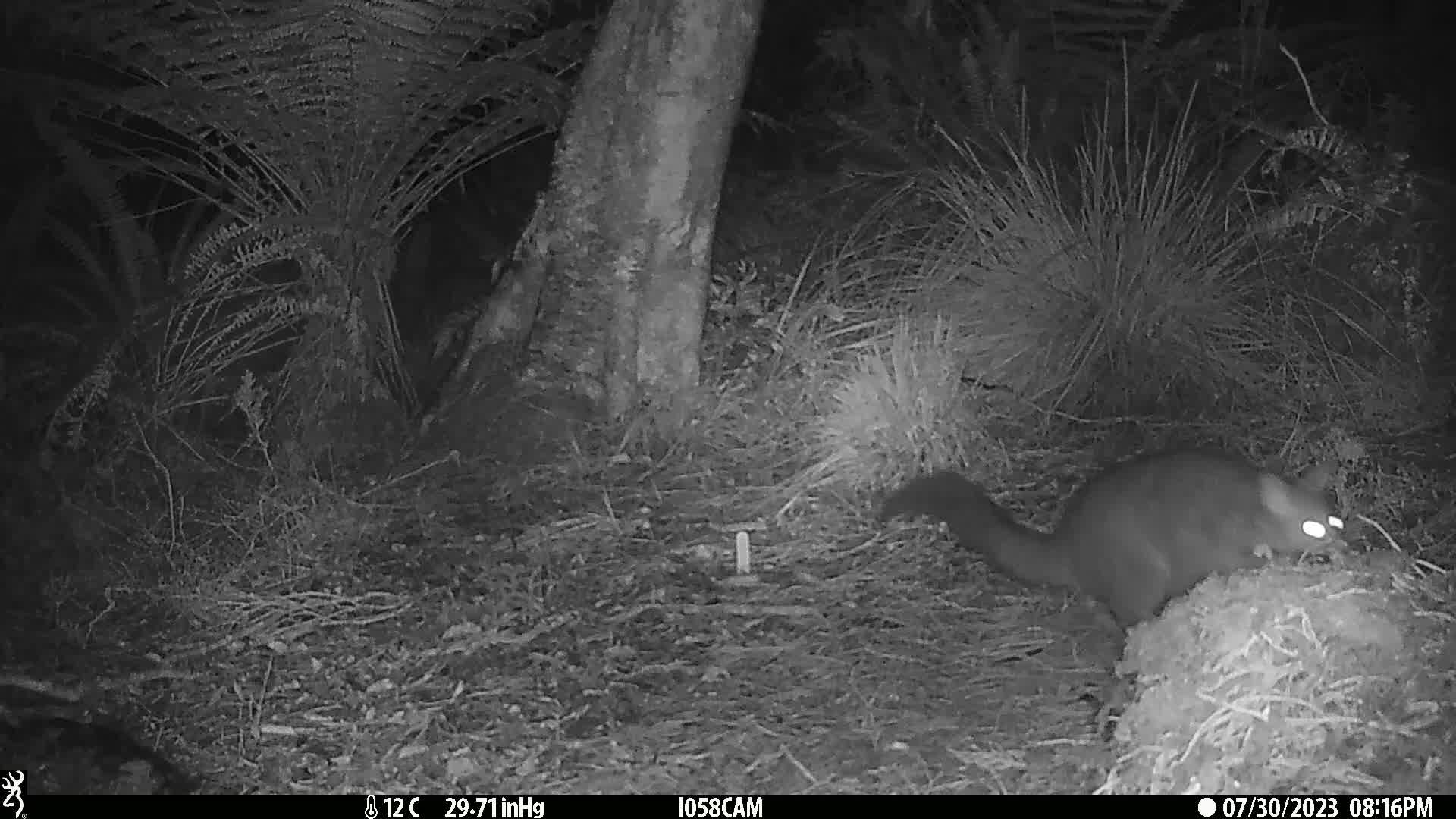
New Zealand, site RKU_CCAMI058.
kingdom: Animalia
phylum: Chordata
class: Mammalia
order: Diprotodontia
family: Phalangeridae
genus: Trichosurus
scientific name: Trichosurus vulpecula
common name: common brushtail possum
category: possum